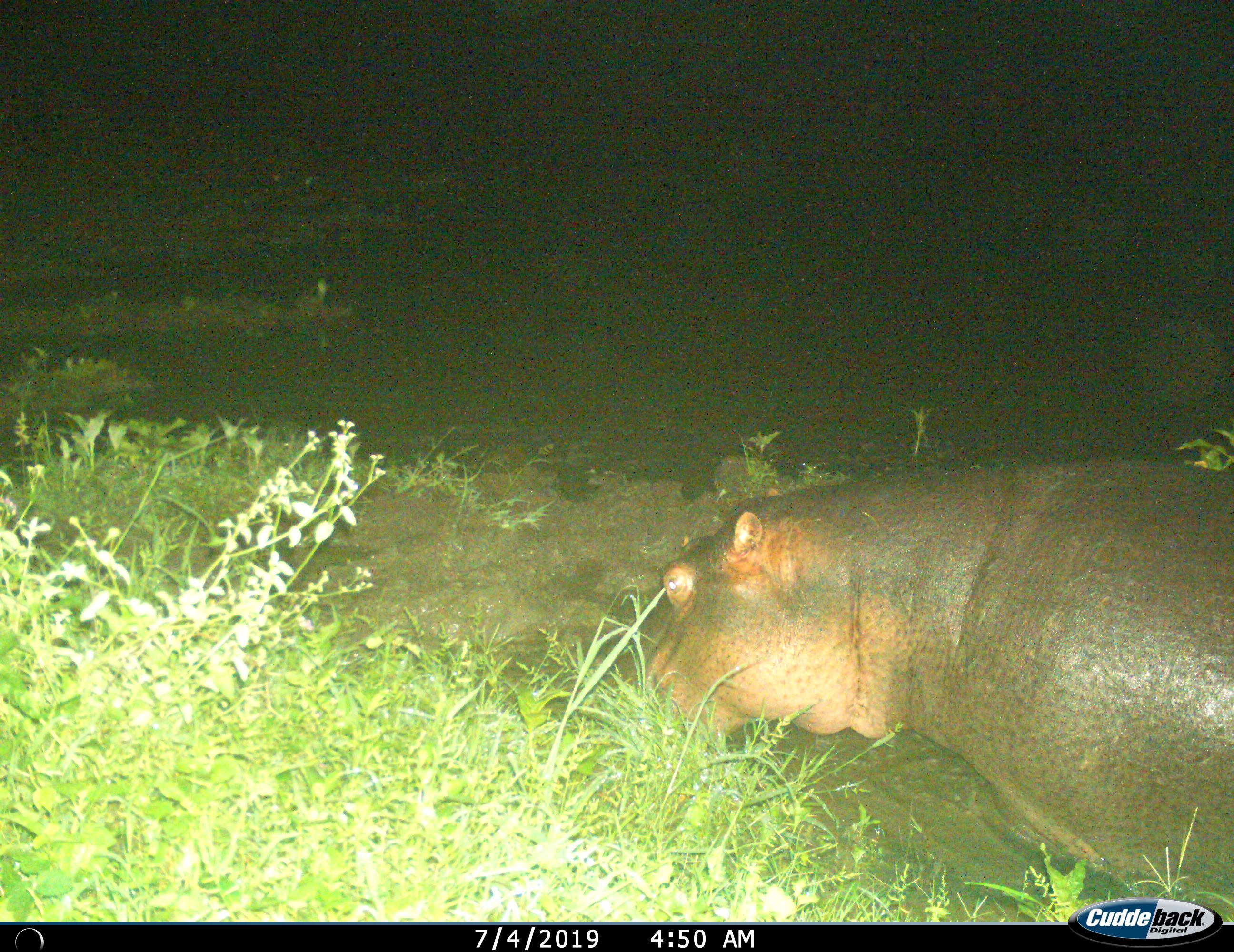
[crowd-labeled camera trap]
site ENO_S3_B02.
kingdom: Animalia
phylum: Chordata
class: Mammalia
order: Artiodactyla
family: Hippopotamidae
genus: Hippopotamus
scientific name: Hippopotamus amphibius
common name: hippopotamus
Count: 1.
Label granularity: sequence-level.